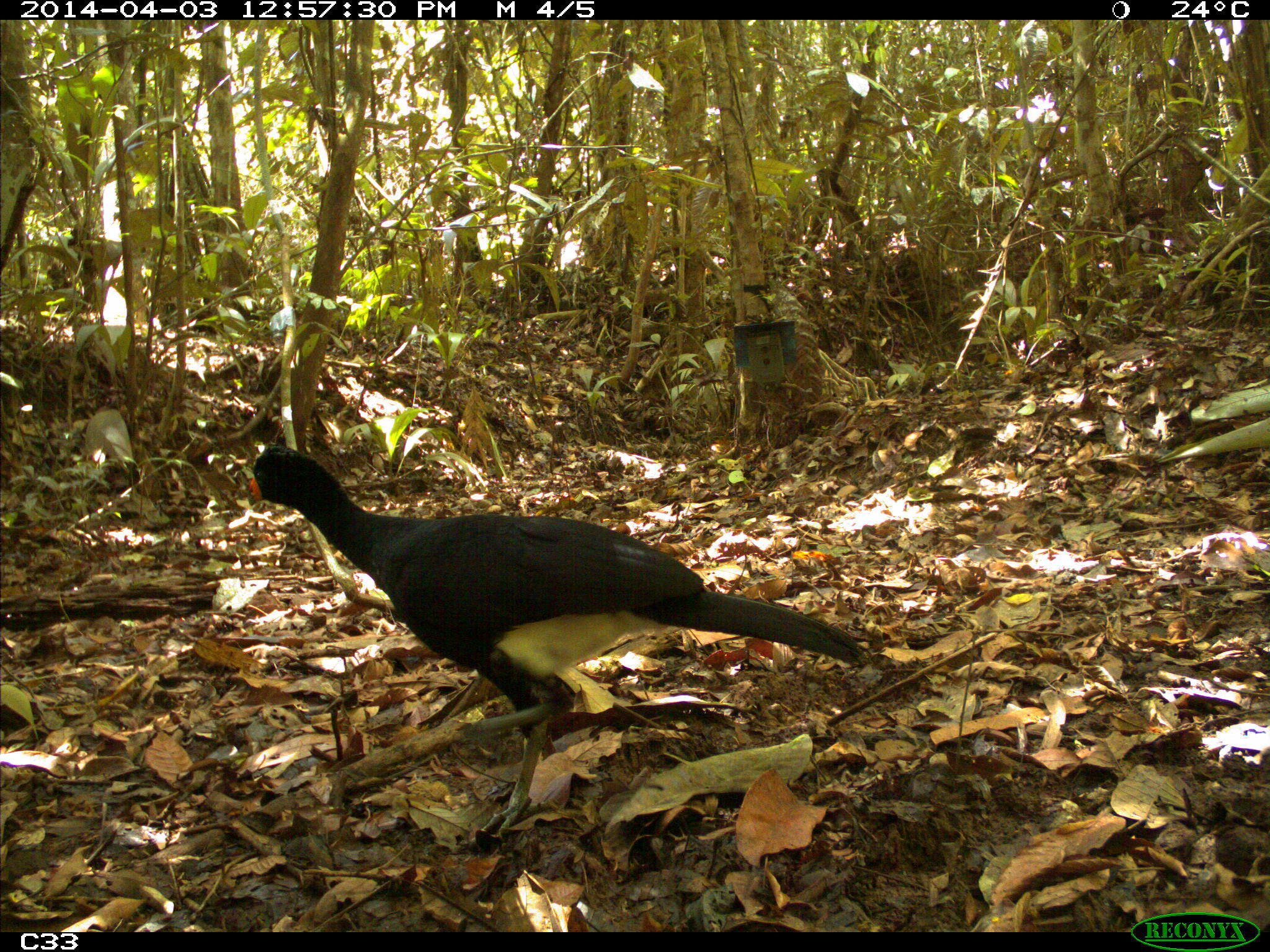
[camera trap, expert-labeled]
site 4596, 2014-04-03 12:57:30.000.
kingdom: Animalia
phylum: Chordata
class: Aves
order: Galliformes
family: Cracidae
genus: Crax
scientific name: Crax alector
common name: black curassow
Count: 1.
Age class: adult.